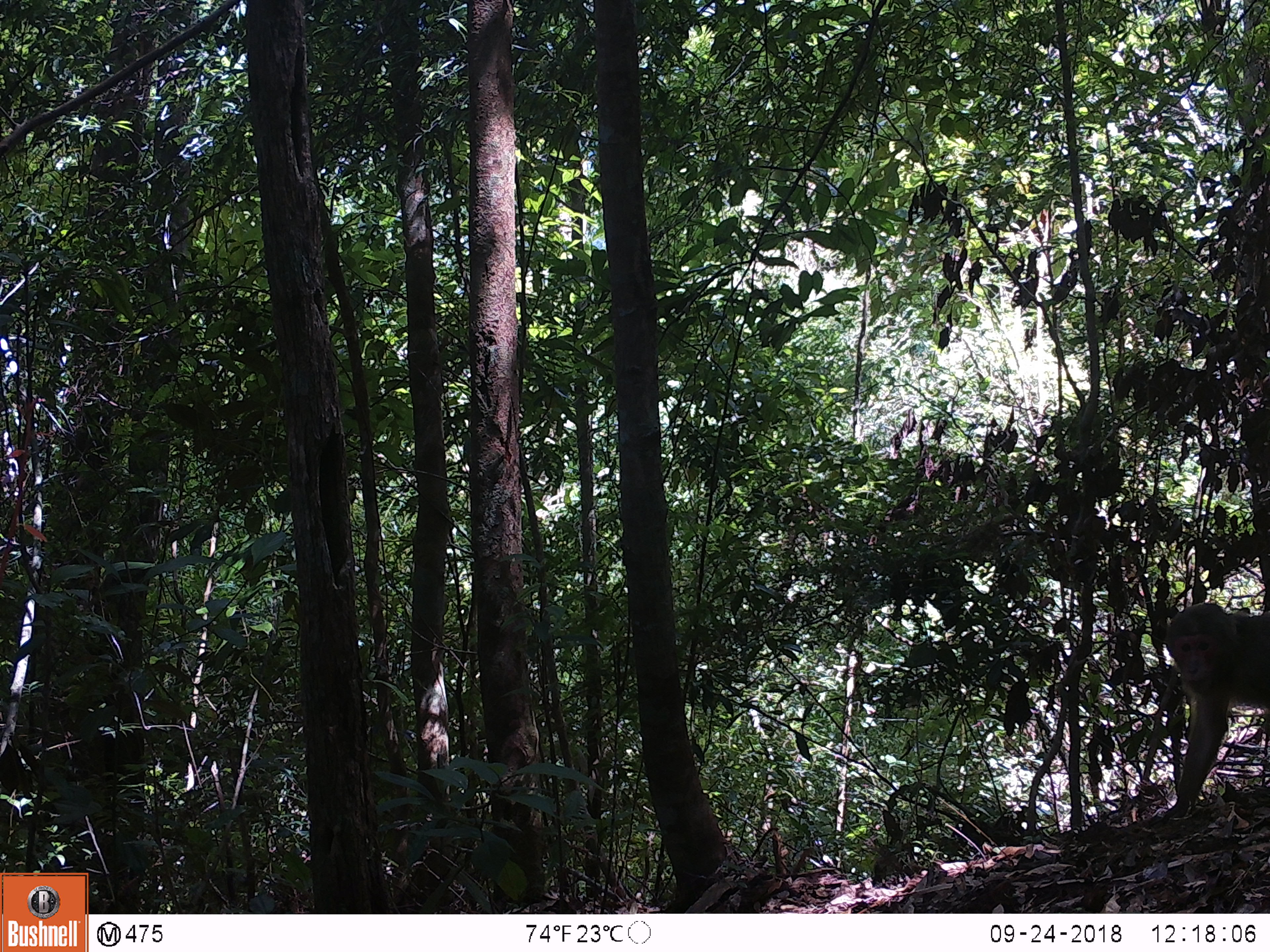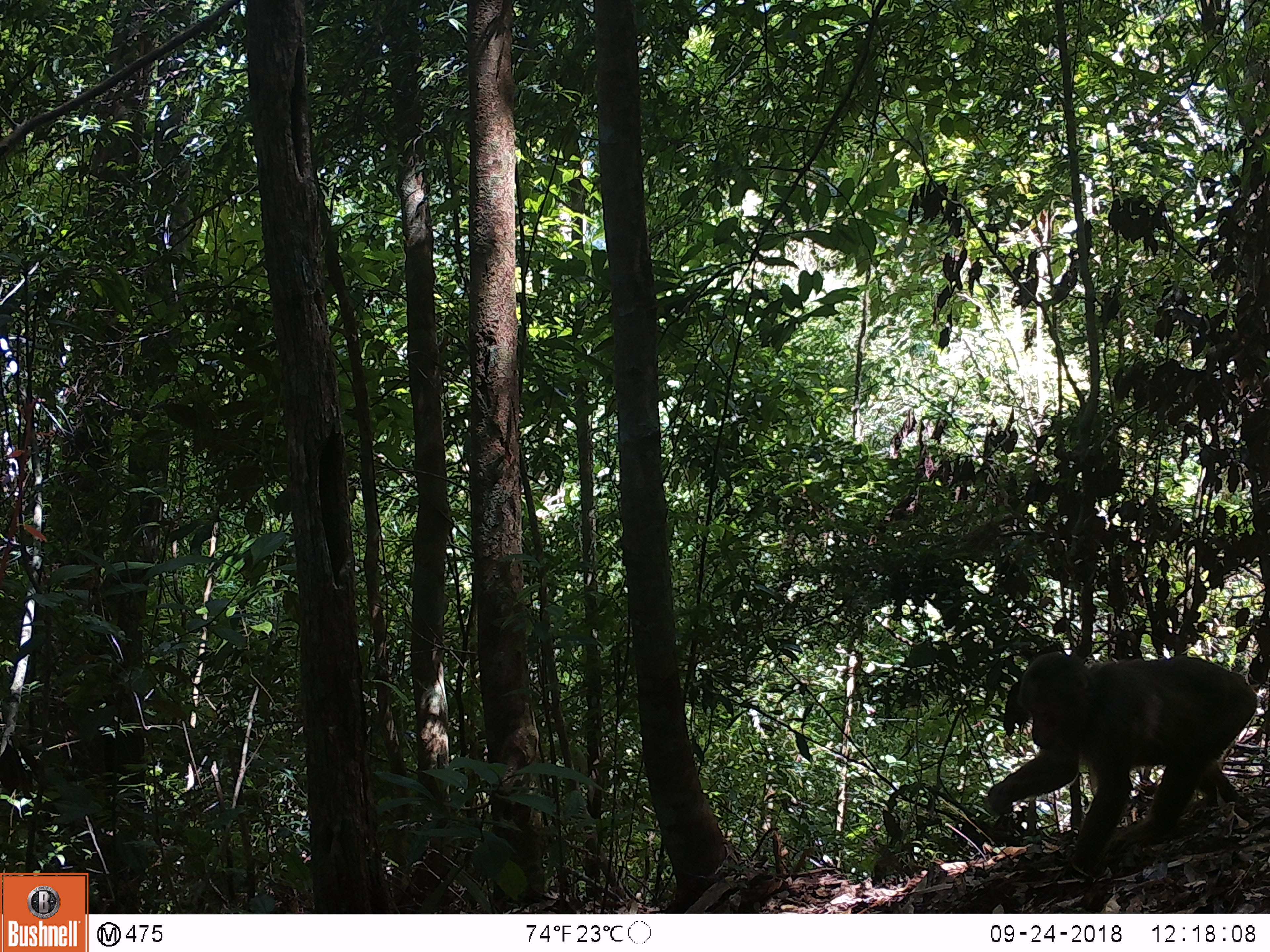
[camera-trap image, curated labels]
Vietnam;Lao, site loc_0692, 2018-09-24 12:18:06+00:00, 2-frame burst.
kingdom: Animalia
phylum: Chordata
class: Mammalia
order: Primates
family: Cercopithecidae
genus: Macaca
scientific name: Macaca arctoides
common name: stump-tailed macaque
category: stump tailed macaque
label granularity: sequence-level